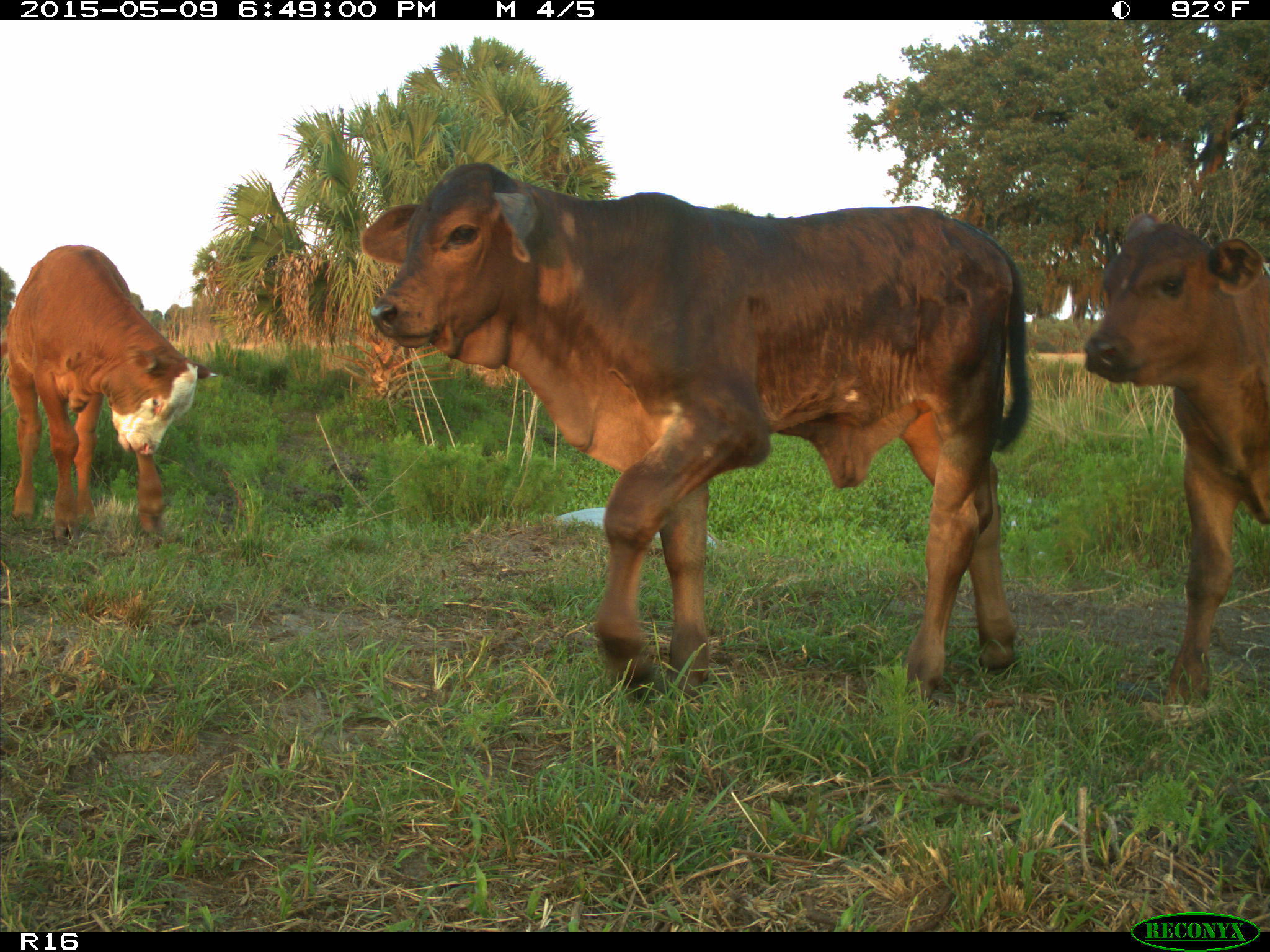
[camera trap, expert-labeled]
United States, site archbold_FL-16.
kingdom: Animalia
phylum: Chordata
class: Mammalia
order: Artiodactyla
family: Bovidae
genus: Bos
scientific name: Bos taurus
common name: domestic cow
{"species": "Bos taurus (domestic cow)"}